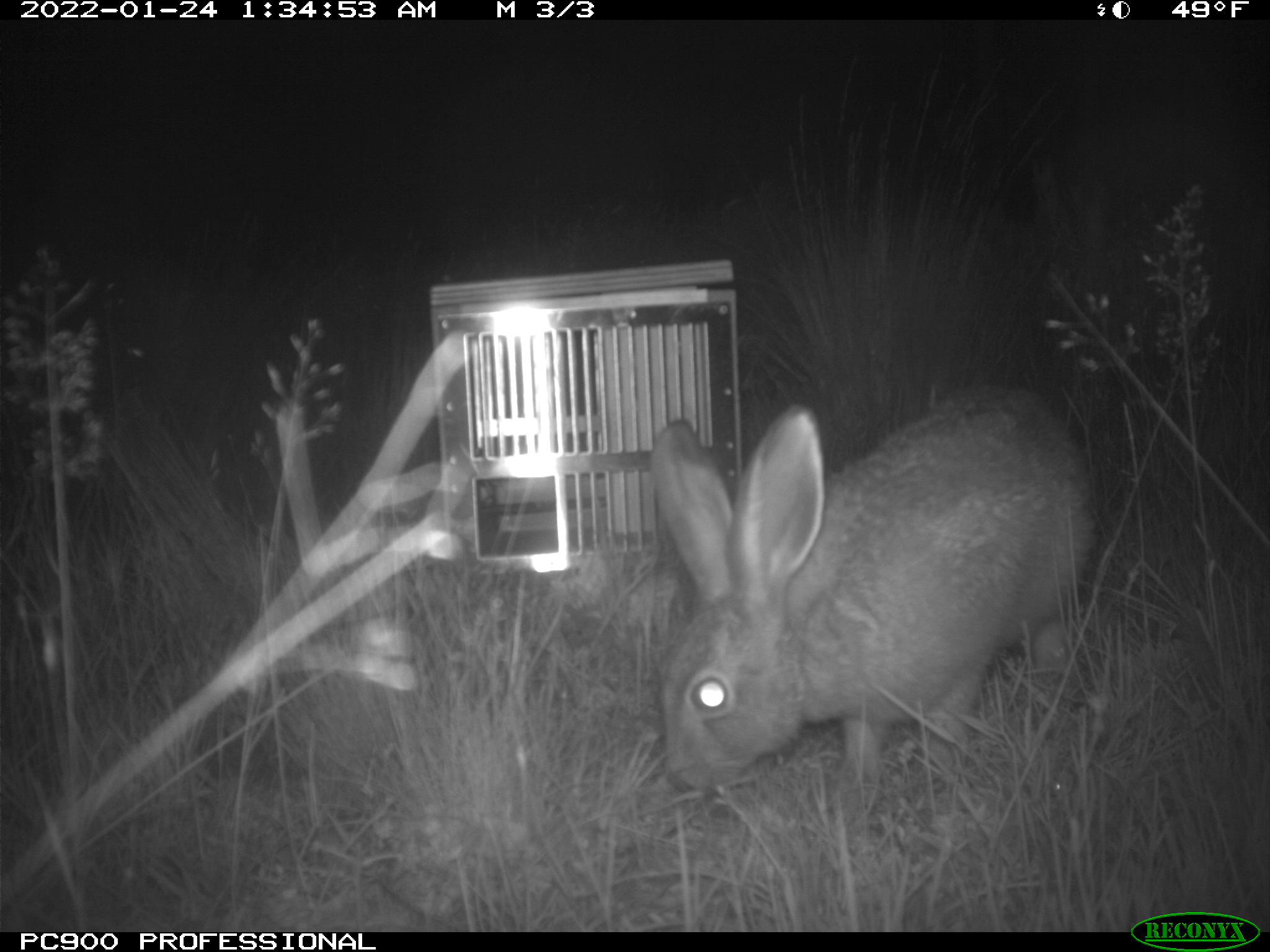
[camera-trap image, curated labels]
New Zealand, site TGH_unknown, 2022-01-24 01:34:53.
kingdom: Animalia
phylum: Chordata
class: Mammalia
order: Lagomorpha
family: Leporidae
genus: Lepus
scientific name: Lepus europaeus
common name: brown hare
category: hare